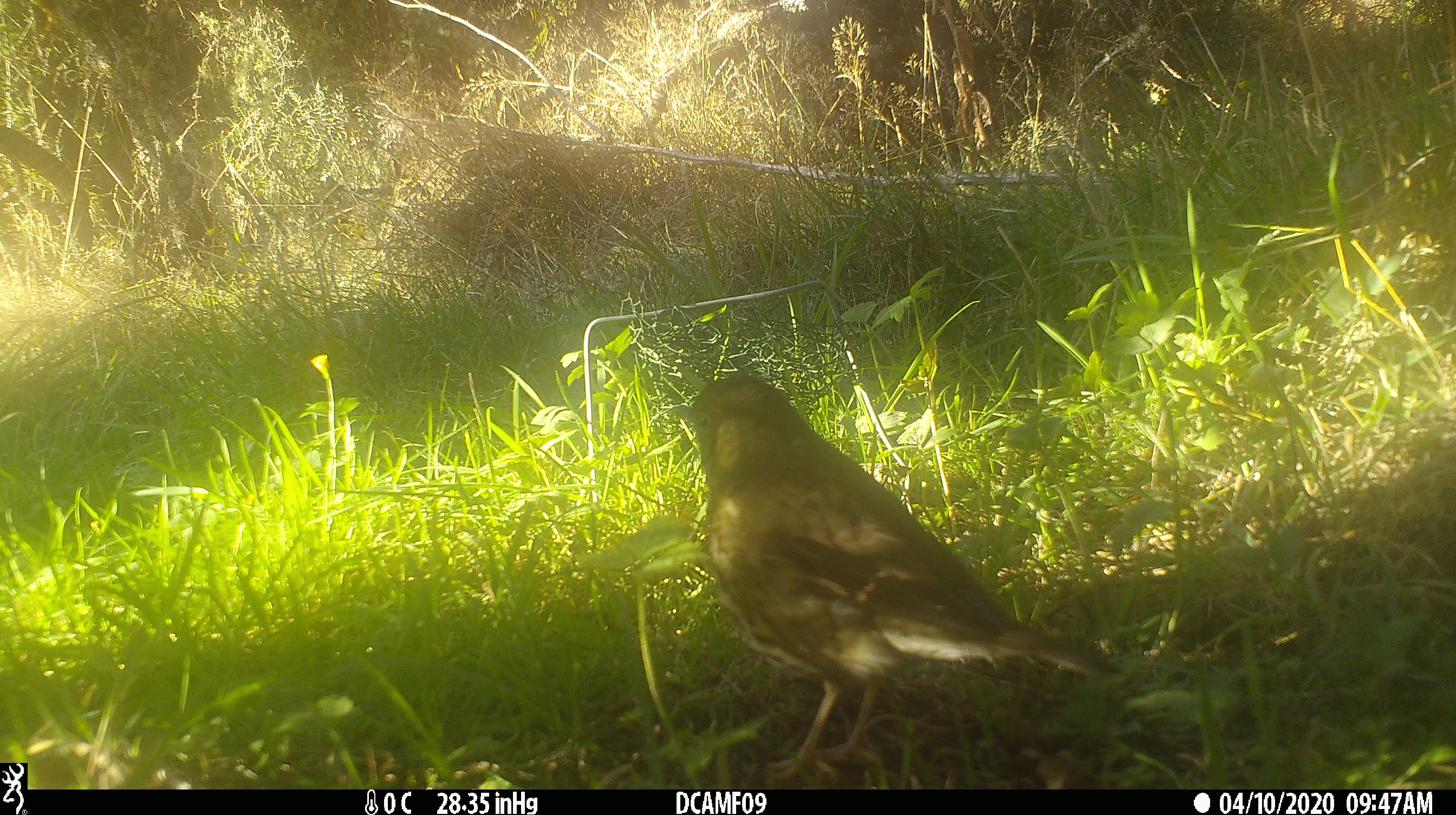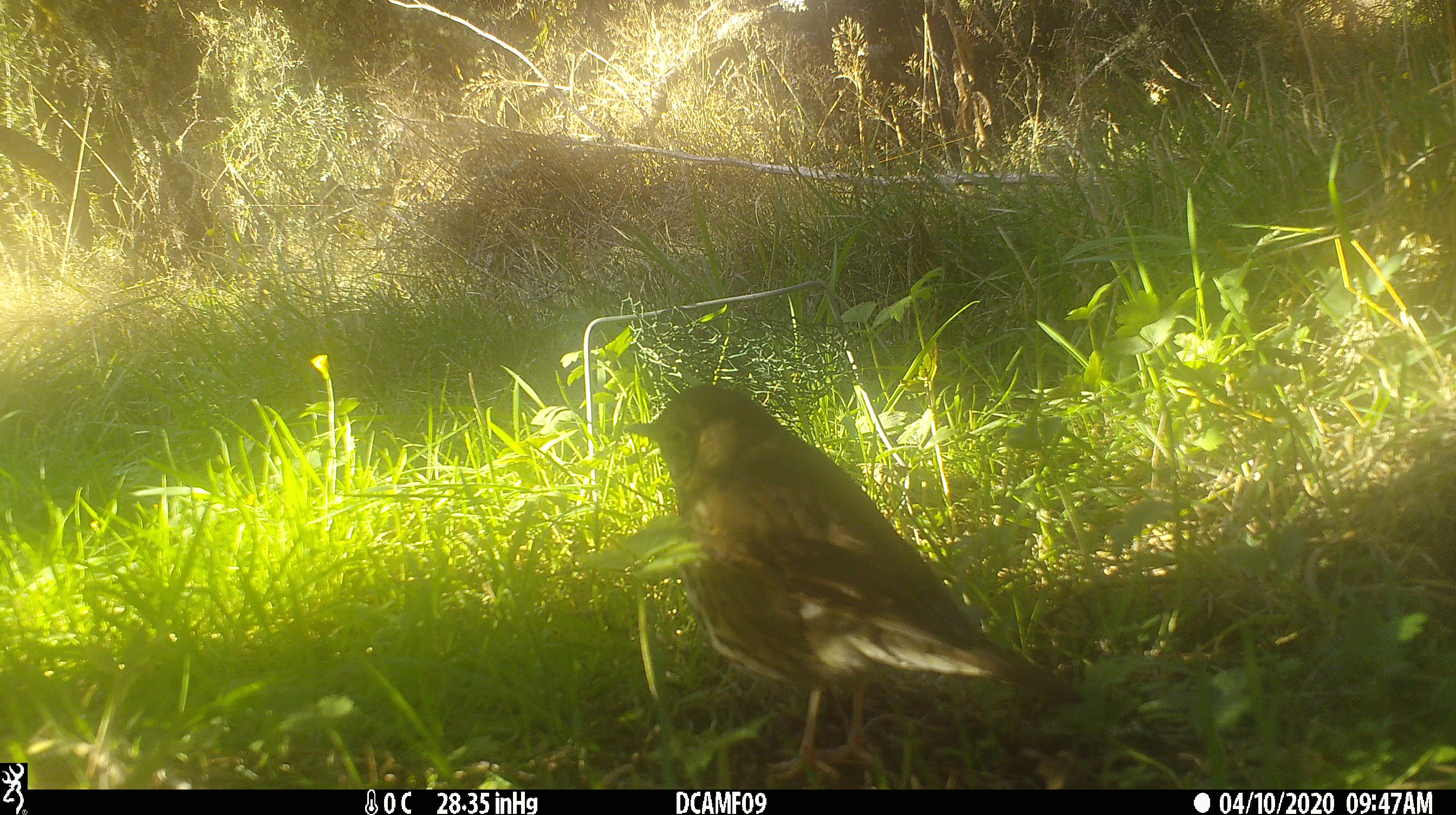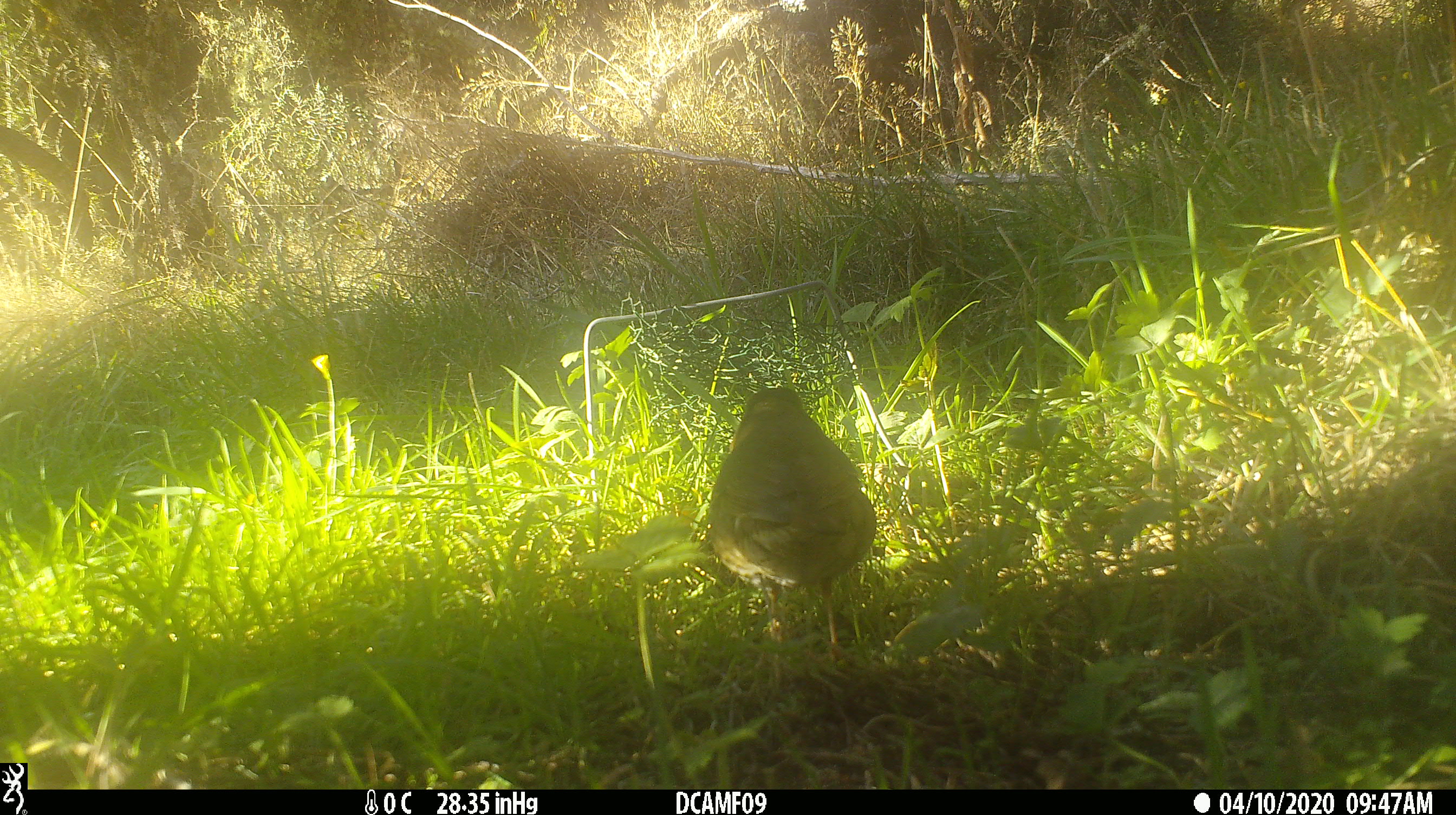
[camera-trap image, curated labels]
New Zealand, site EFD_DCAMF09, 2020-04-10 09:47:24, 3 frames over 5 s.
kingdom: Animalia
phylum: Chordata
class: Aves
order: Passeriformes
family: Turdidae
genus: Turdus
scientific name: Turdus philomelos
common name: song thrush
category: thrush